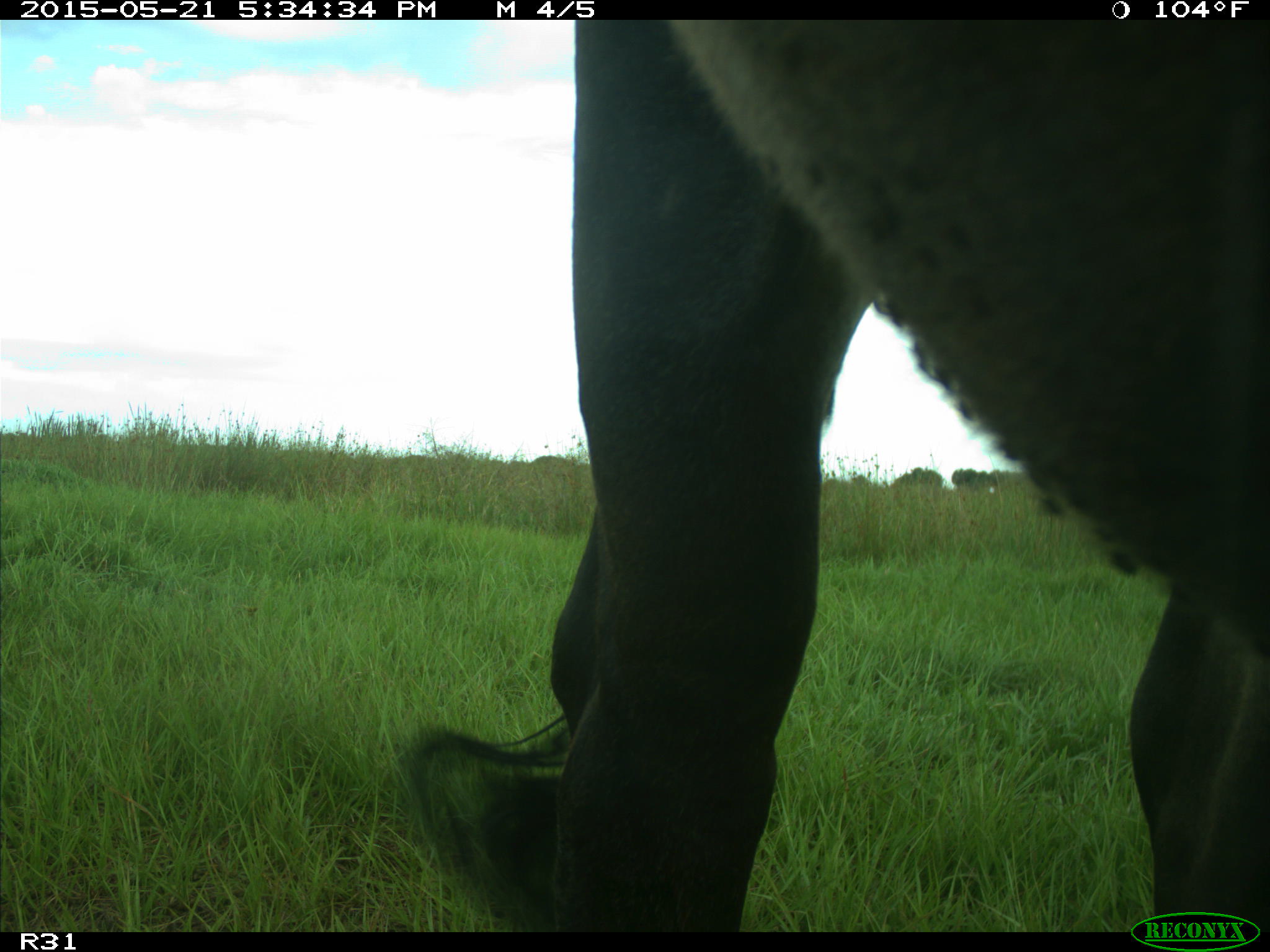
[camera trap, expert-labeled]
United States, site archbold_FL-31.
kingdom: Animalia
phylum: Chordata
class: Mammalia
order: Artiodactyla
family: Bovidae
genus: Bos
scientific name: Bos taurus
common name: domestic cow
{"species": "Bos taurus (domestic cow)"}